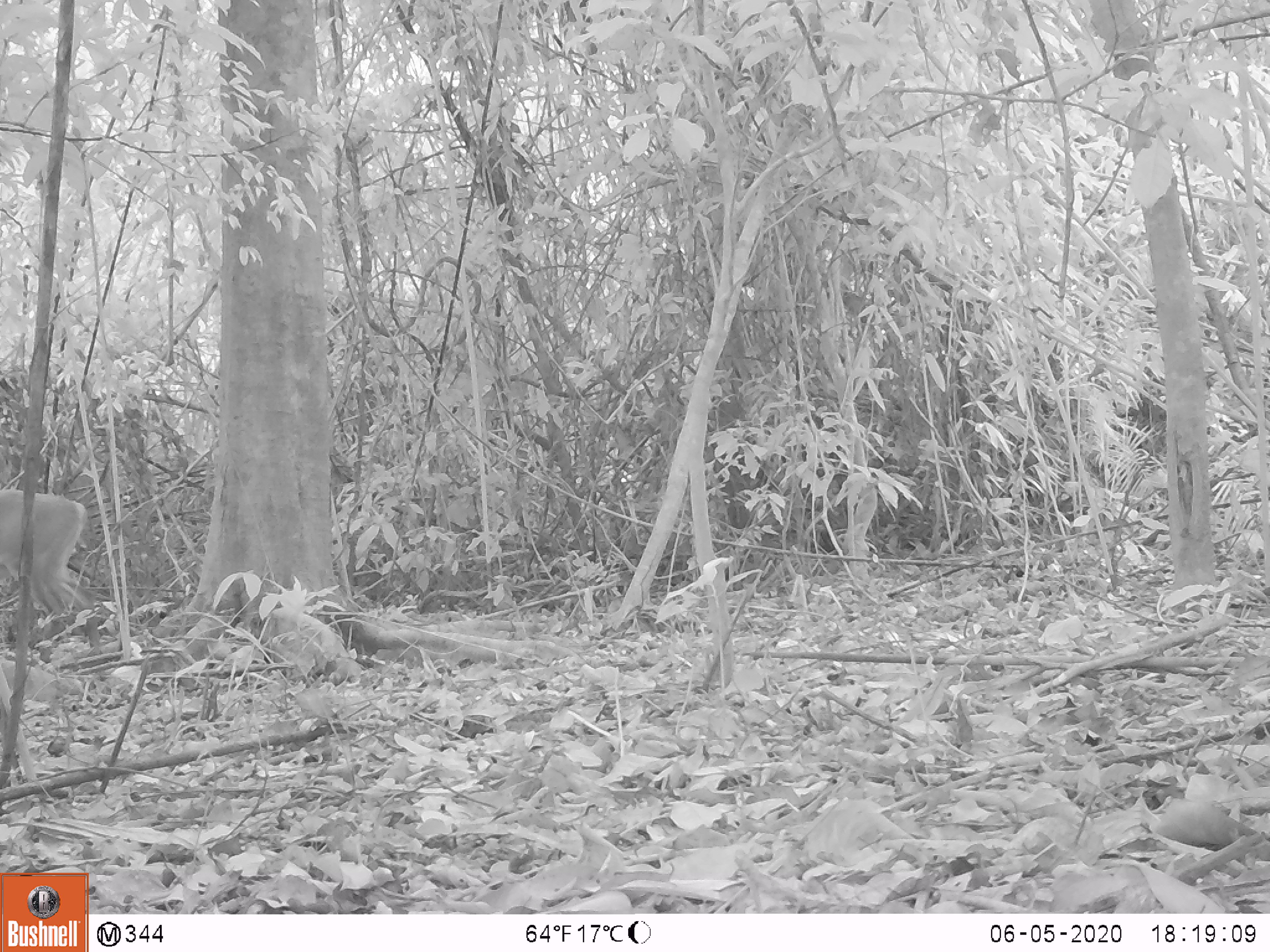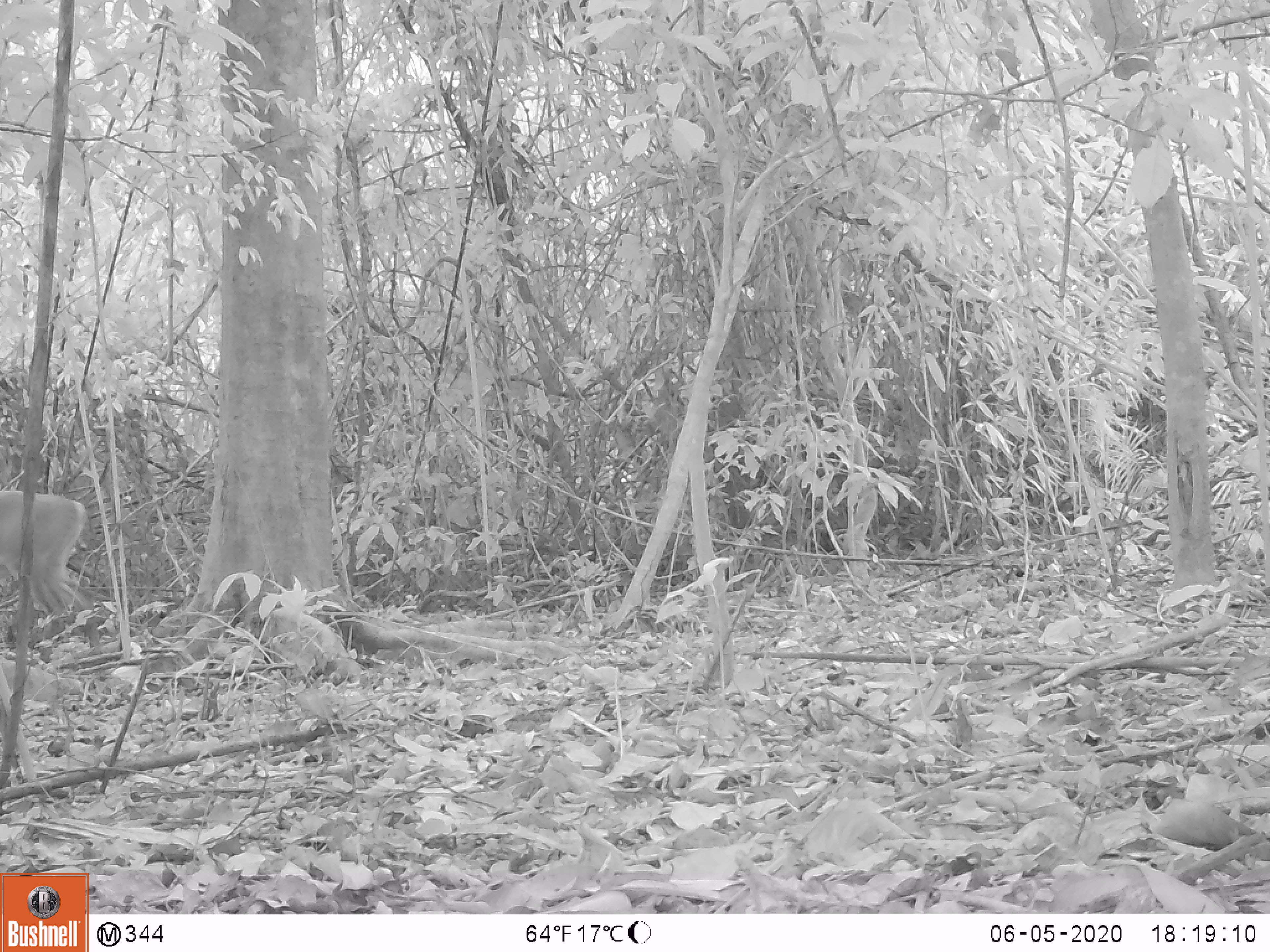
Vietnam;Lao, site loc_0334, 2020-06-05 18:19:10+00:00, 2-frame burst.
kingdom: Animalia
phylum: Chordata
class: Mammalia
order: Artiodactyla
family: Cervidae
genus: Muntiacus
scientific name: Muntiacus vuquangensis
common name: large-antlered muntjac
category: large antlered muntjac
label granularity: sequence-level